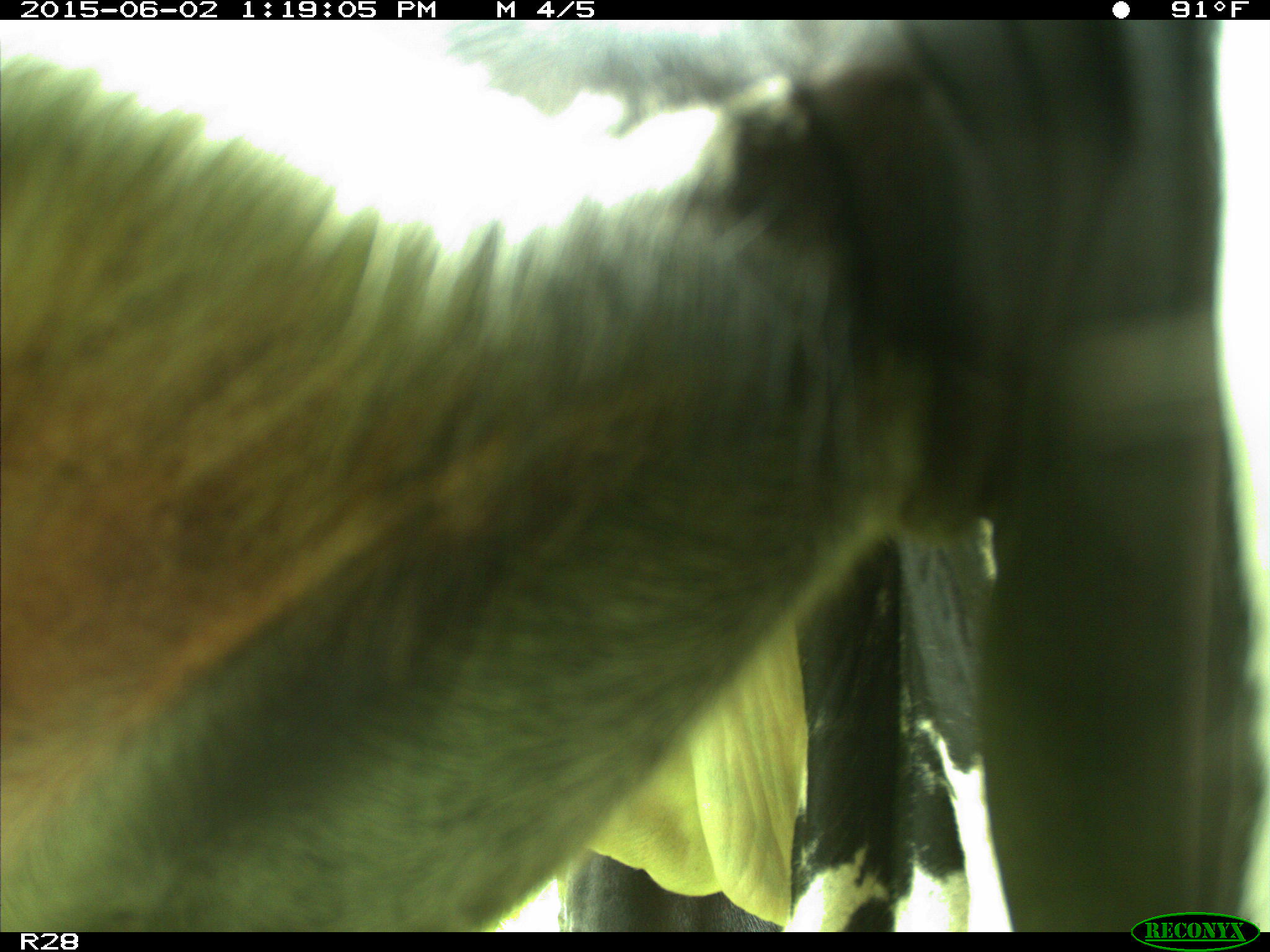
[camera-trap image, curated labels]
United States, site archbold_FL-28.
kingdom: Animalia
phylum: Chordata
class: Mammalia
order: Artiodactyla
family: Bovidae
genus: Bos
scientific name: Bos taurus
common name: domestic cow